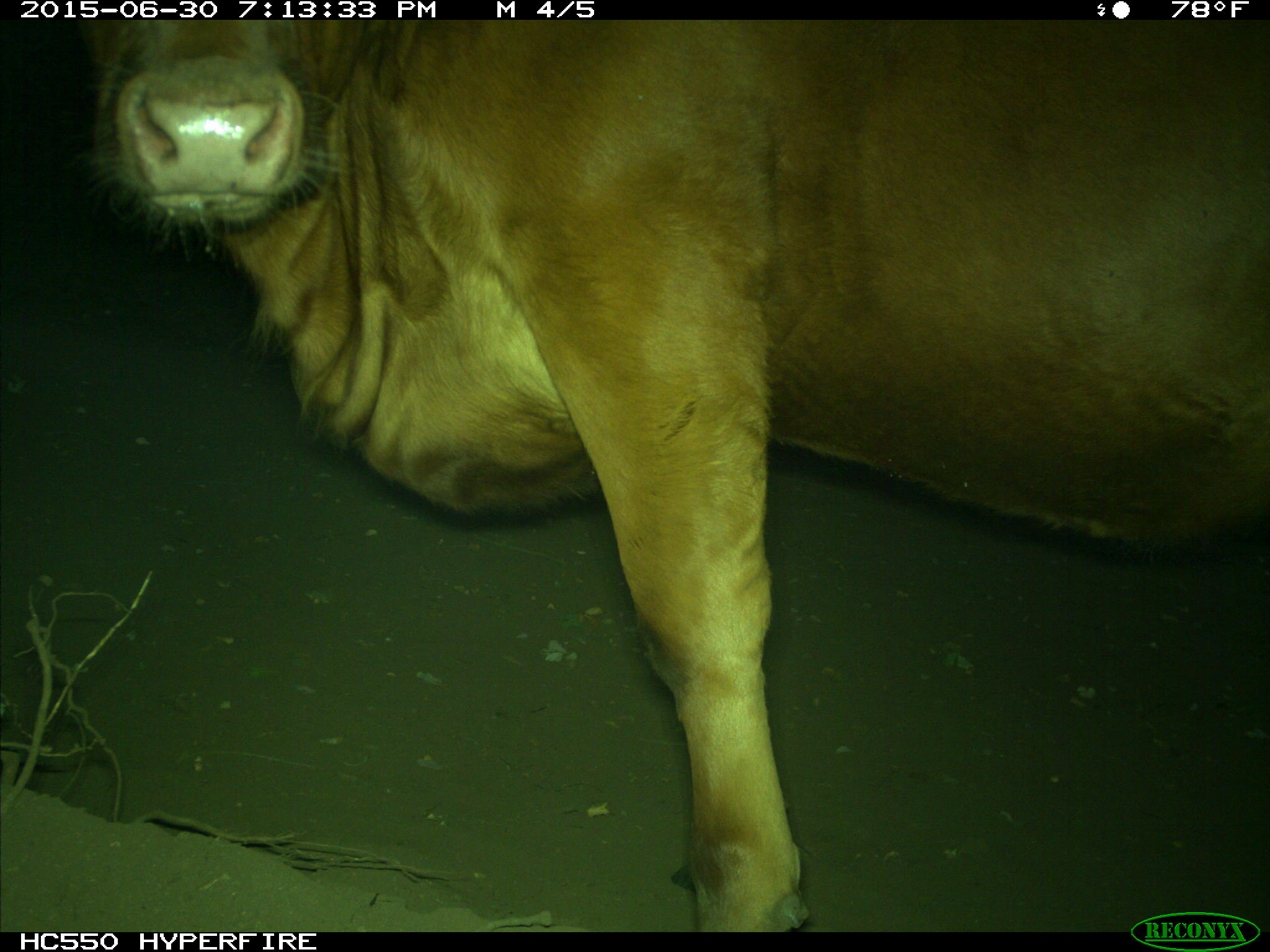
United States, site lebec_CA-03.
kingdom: Animalia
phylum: Chordata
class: Mammalia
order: Artiodactyla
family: Bovidae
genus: Bos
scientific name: Bos taurus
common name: domestic cow